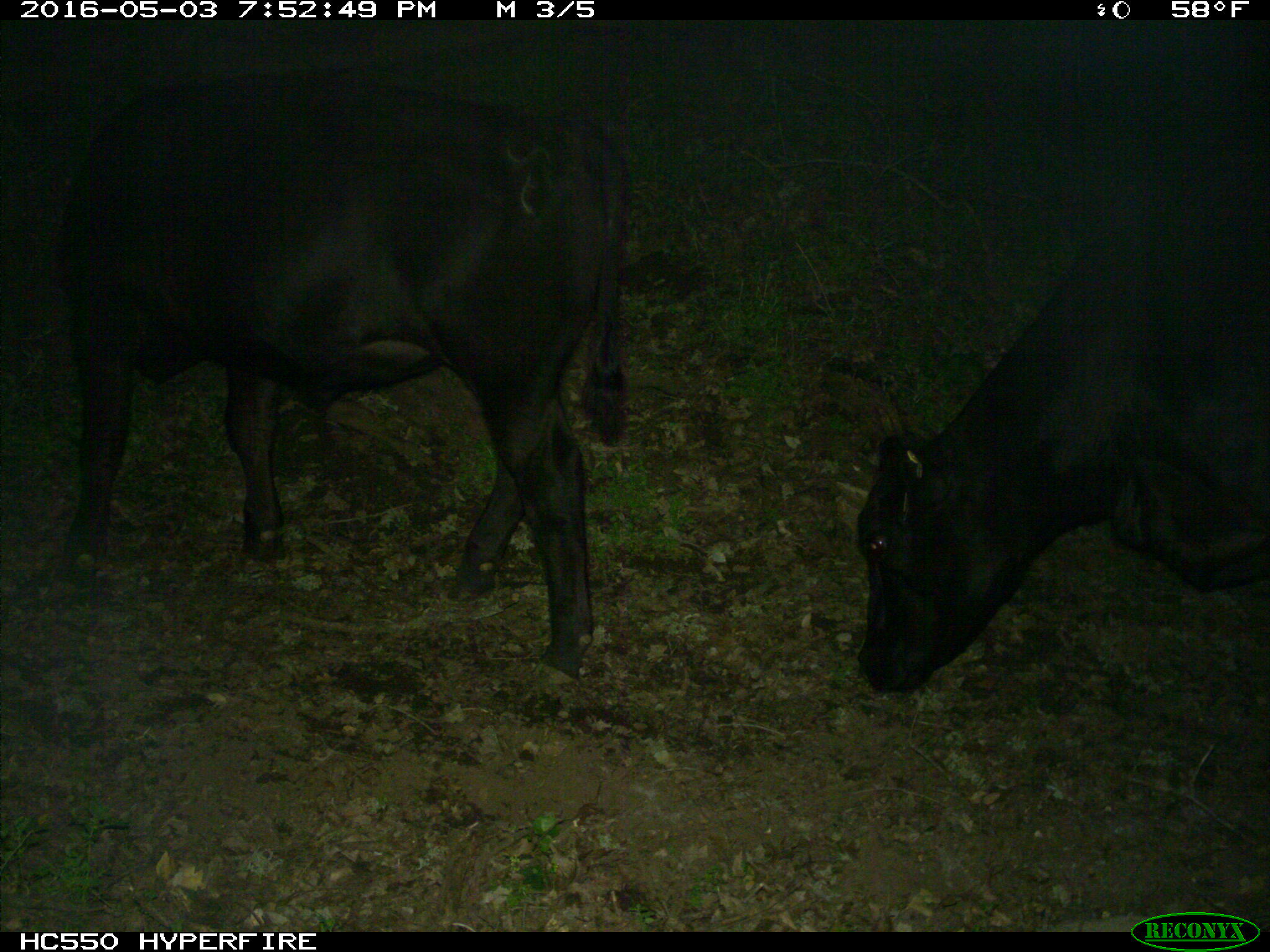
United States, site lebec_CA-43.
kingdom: Animalia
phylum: Chordata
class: Mammalia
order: Artiodactyla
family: Bovidae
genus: Bos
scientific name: Bos taurus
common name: domestic cow